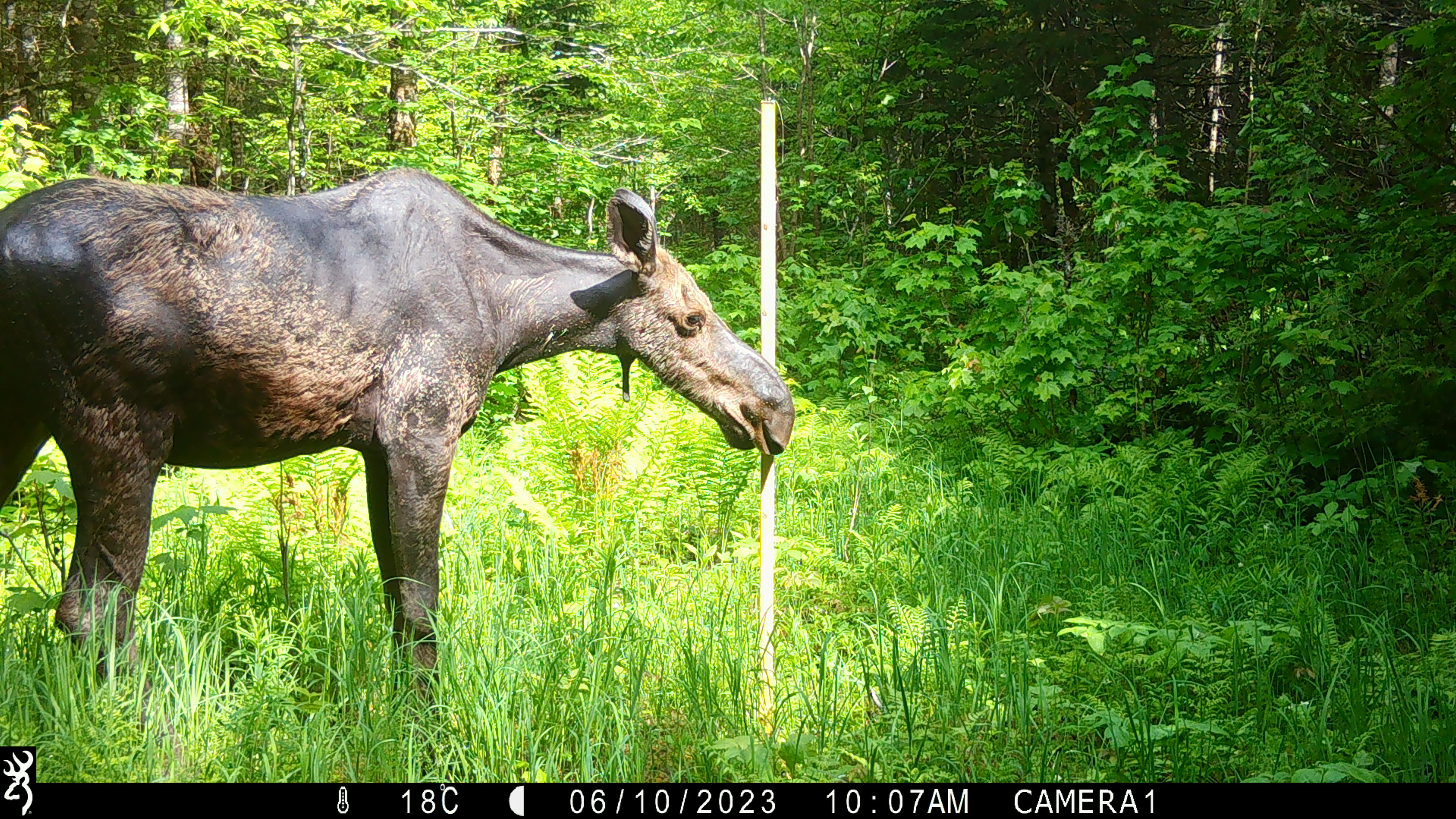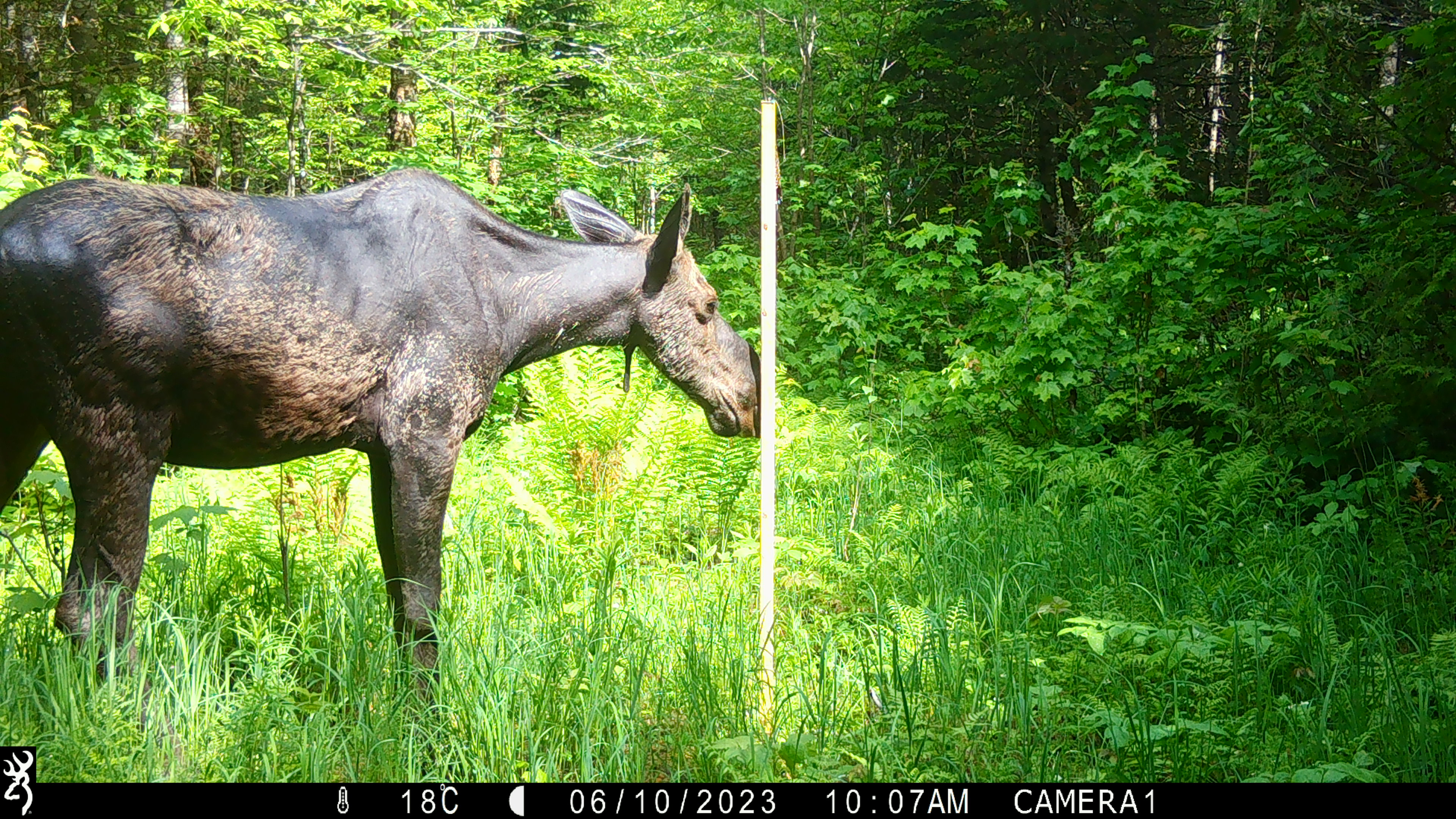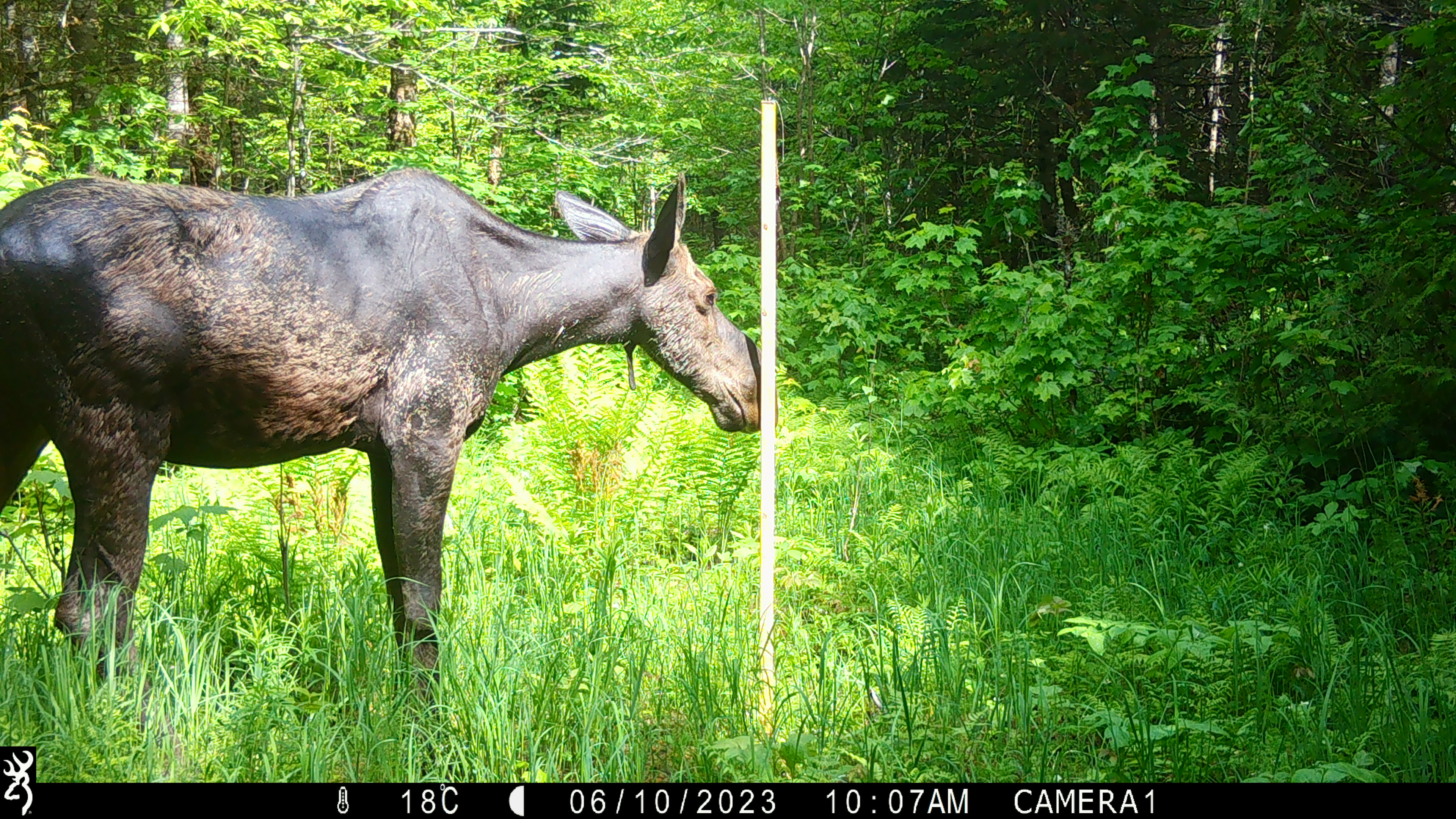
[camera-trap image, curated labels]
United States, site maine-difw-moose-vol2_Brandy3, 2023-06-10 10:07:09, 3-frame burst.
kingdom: Animalia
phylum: Chordata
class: Mammalia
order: Artiodactyla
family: Cervidae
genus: Alces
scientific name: Alces alces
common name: moose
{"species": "moose (Alces alces)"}